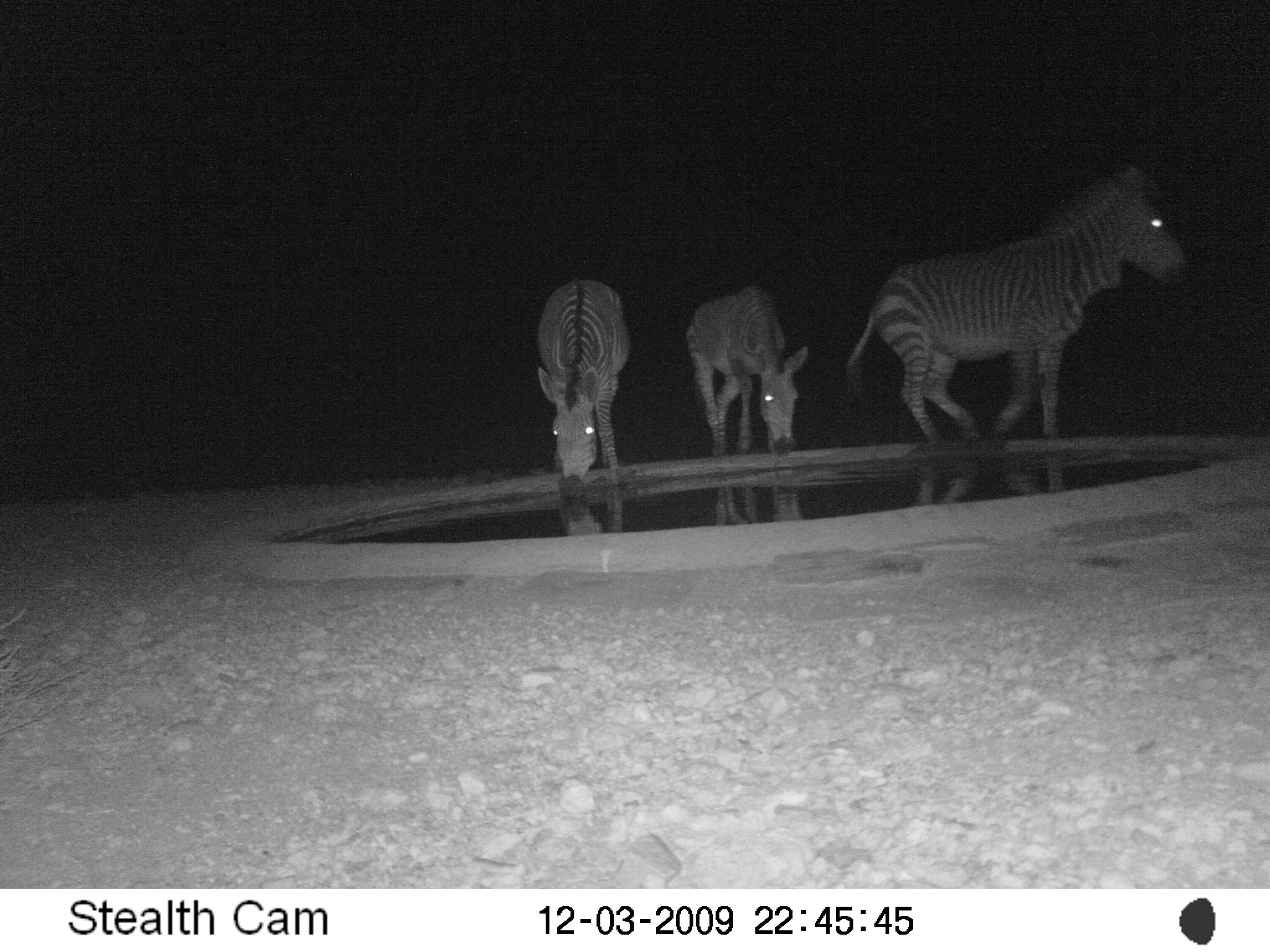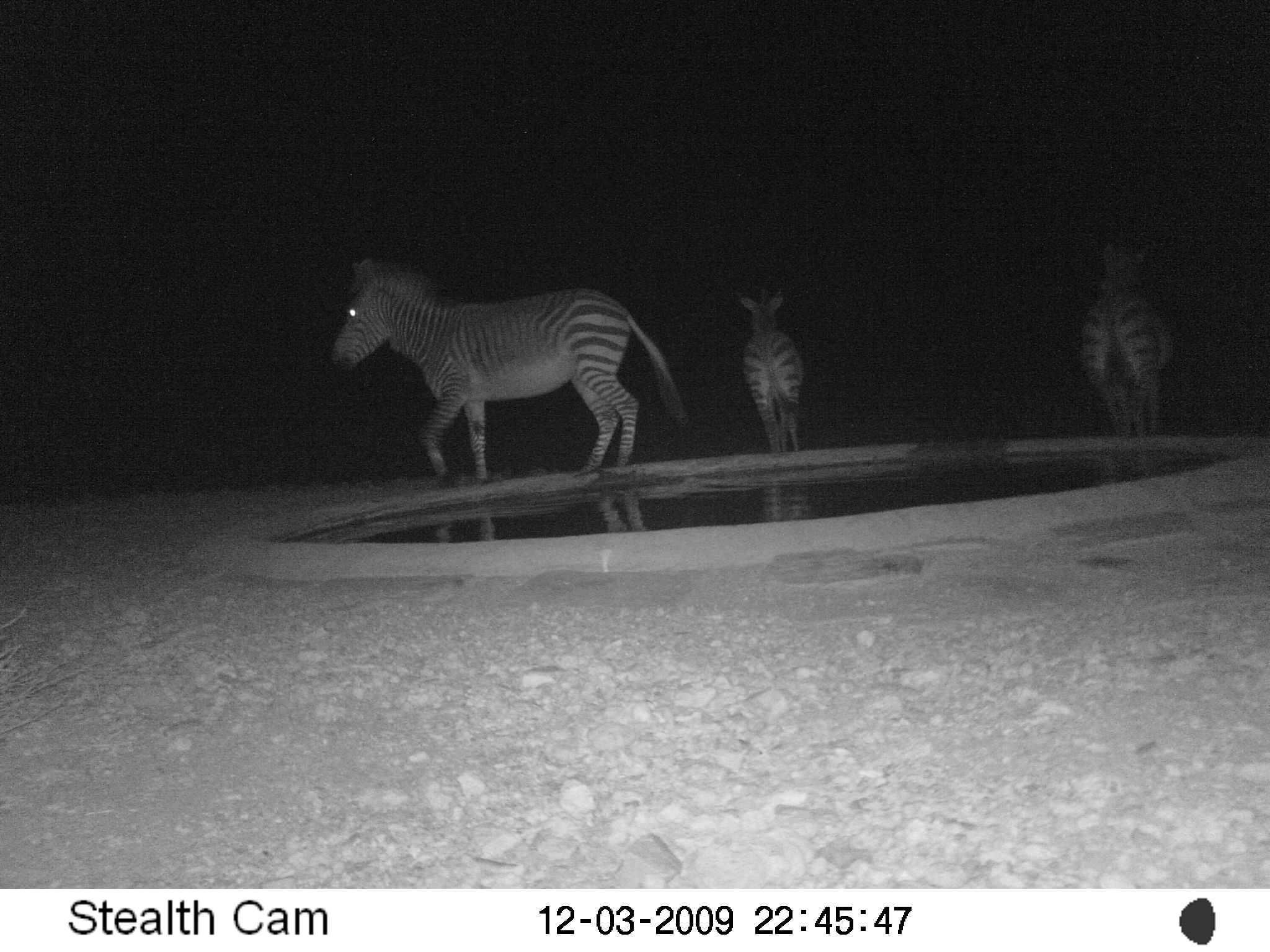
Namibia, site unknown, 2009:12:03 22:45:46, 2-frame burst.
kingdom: Animalia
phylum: Chordata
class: Mammalia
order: Perissodactyla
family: Equidae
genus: Equus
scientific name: Equus zebra hartmannae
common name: hartmann's mountain zebra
Equus zebra hartmannae (hartmann's mountain zebra).